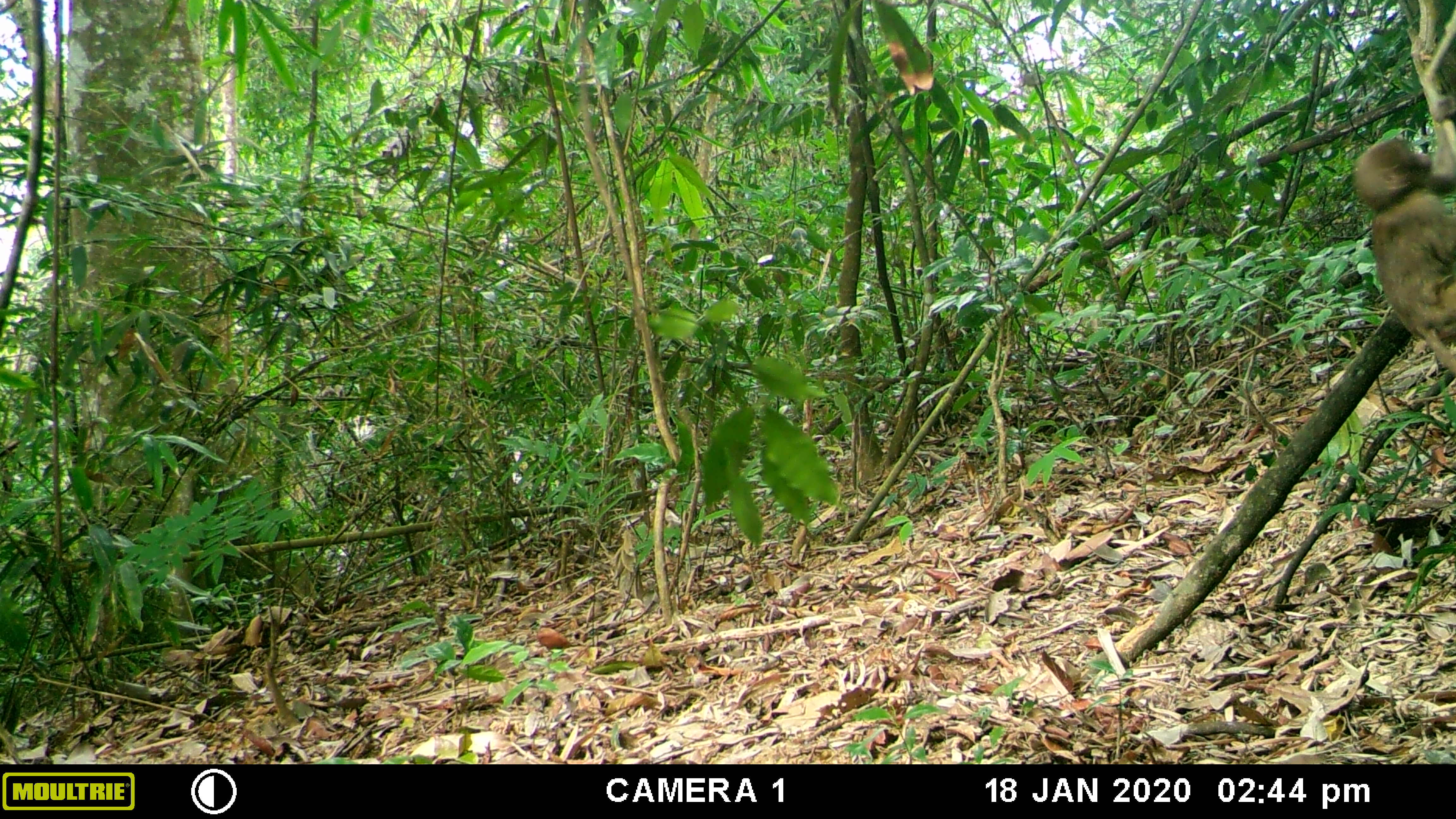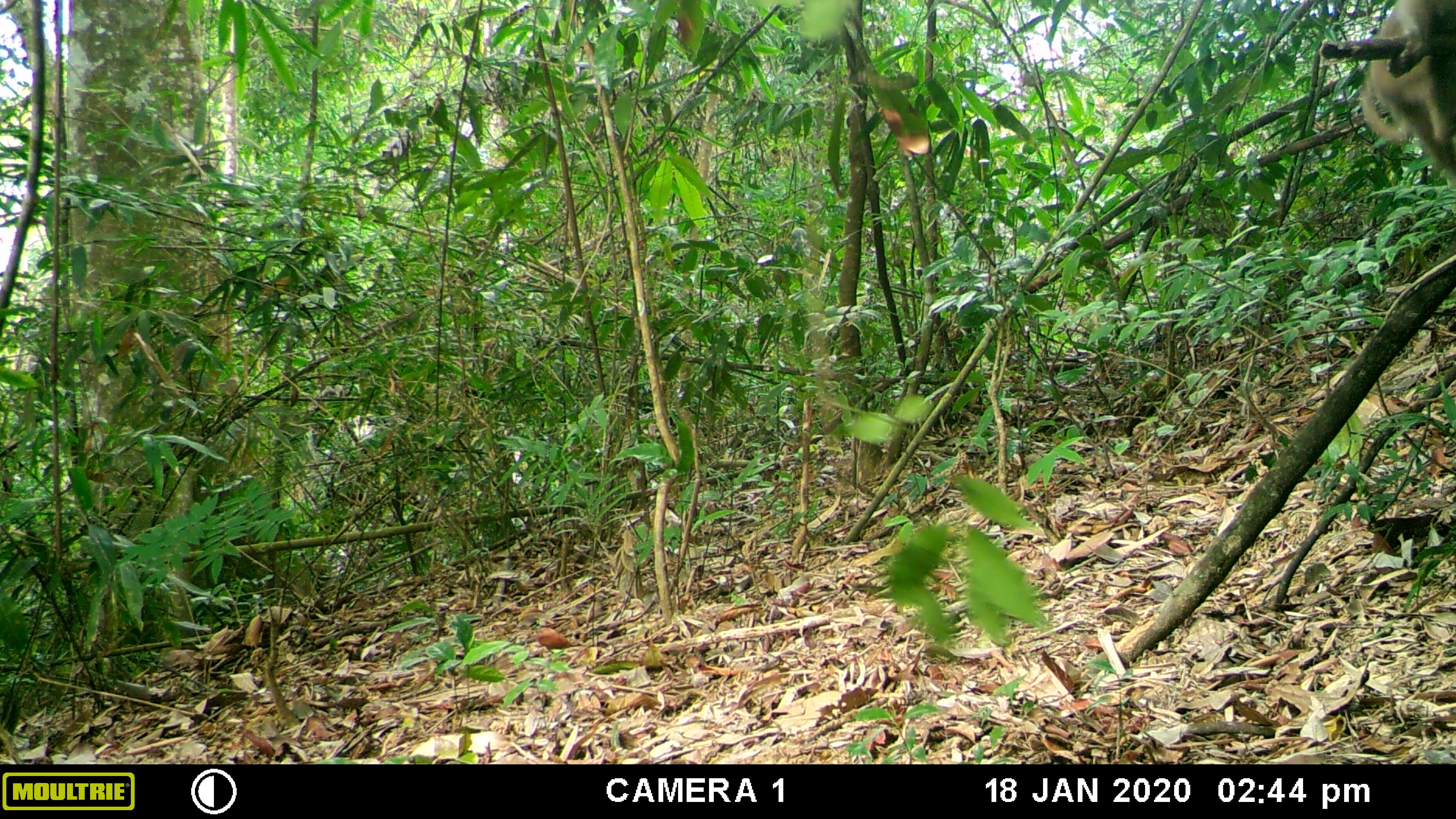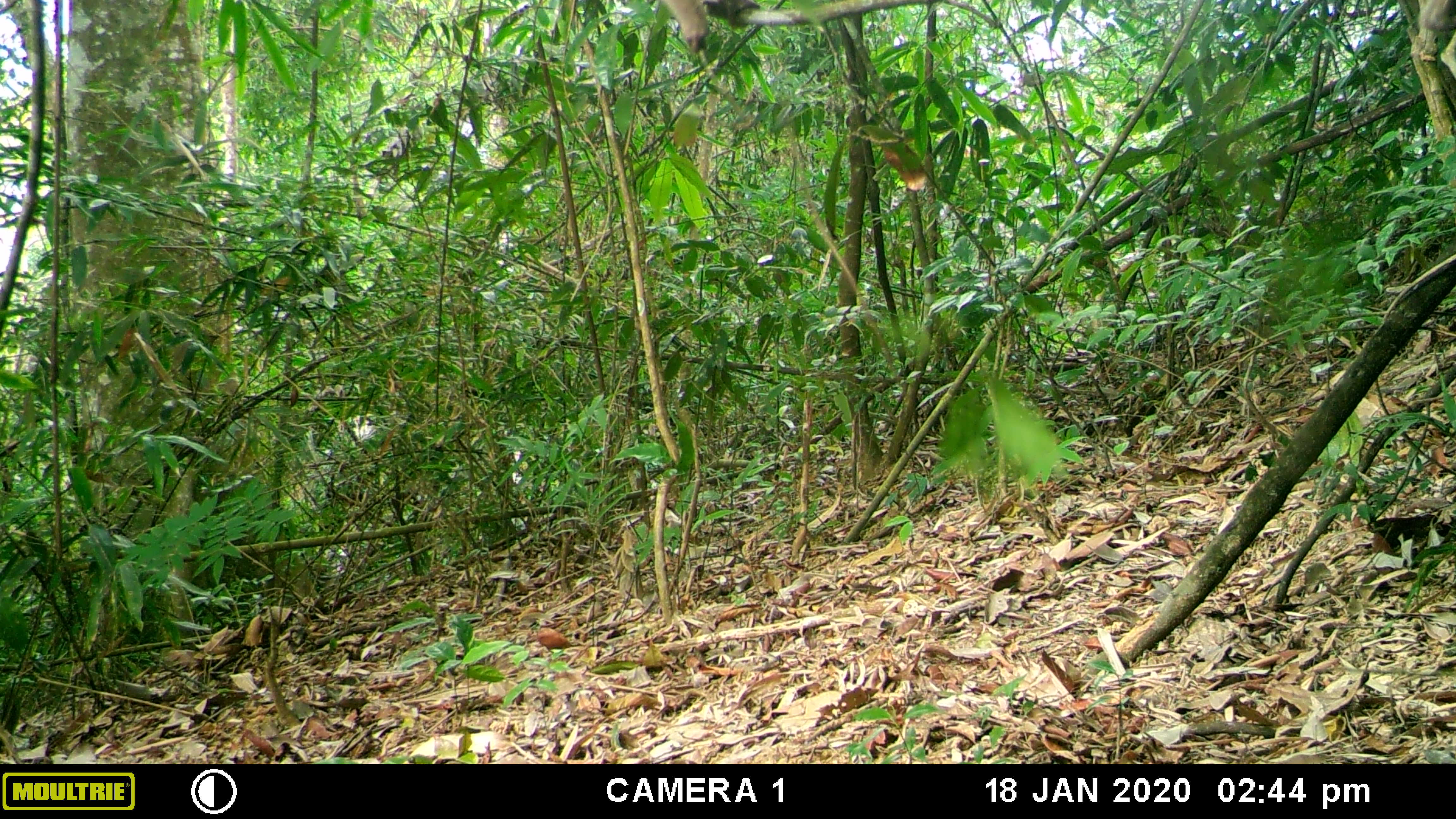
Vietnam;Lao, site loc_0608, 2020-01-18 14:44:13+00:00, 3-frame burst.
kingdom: Animalia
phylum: Chordata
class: Mammalia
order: Primates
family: Cercopithecidae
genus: Macaca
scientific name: Macaca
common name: macaques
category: assam or rhesus macaque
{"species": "assam or rhesus macaque (macaques) (Macaca)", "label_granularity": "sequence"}